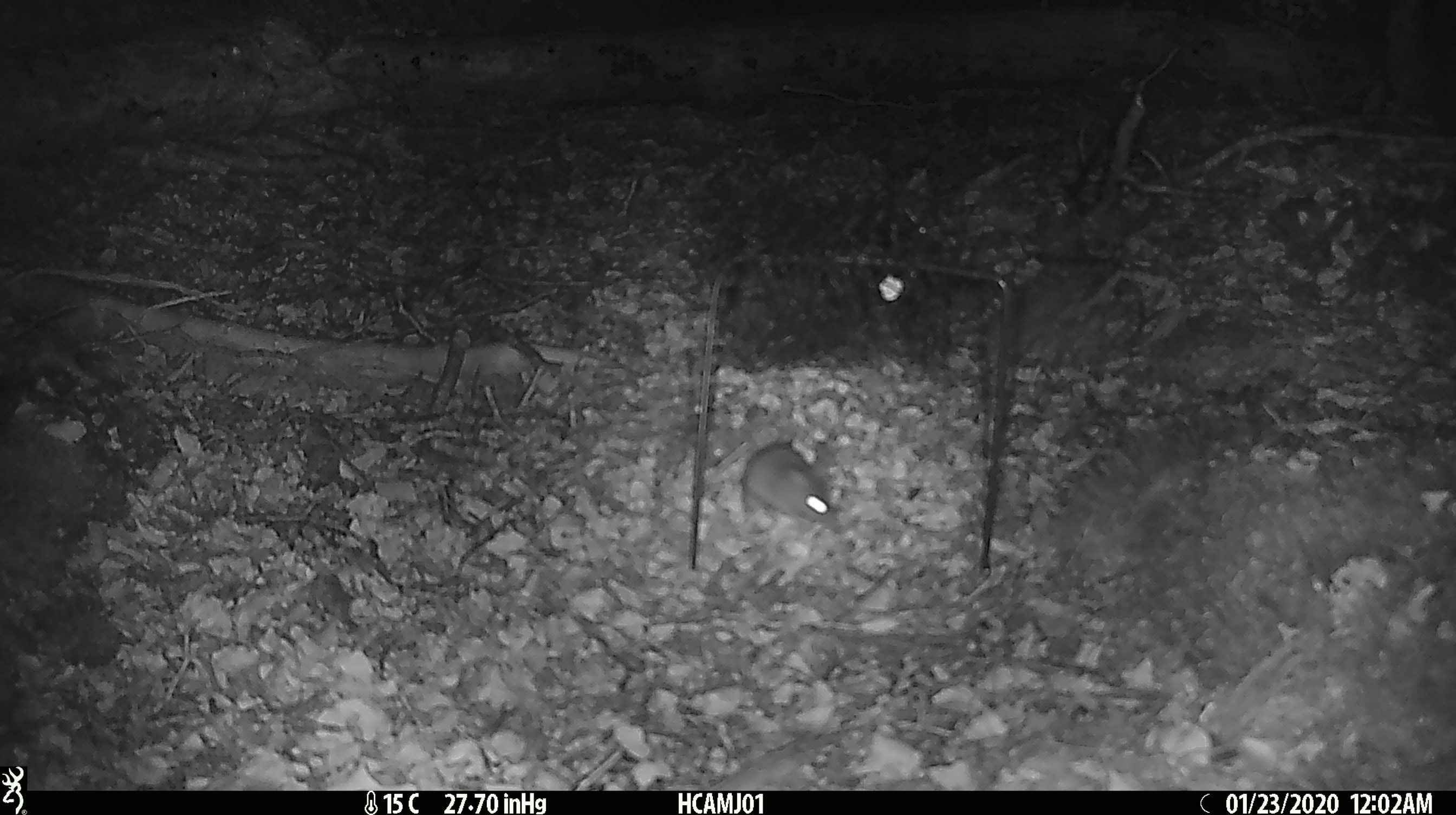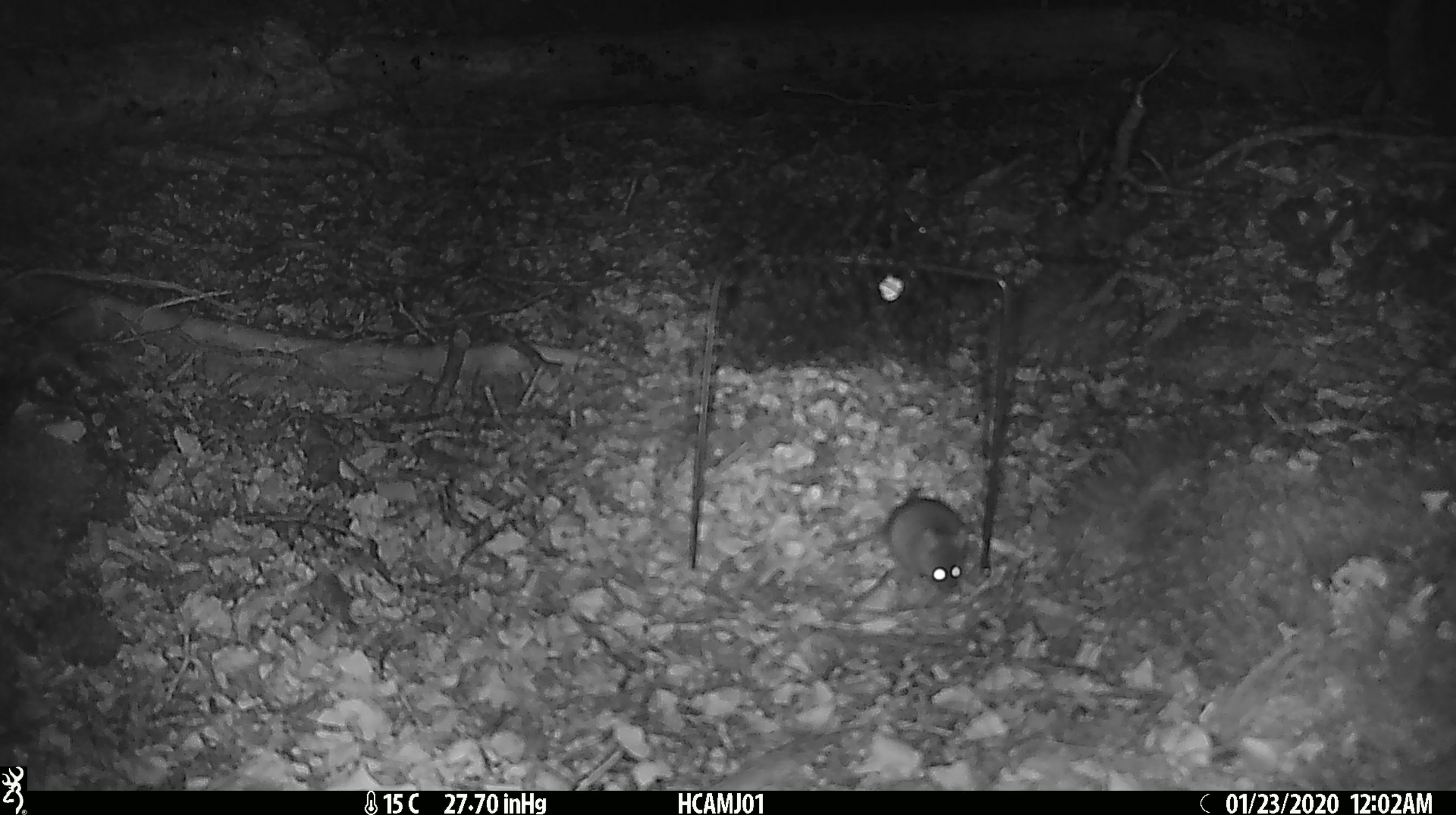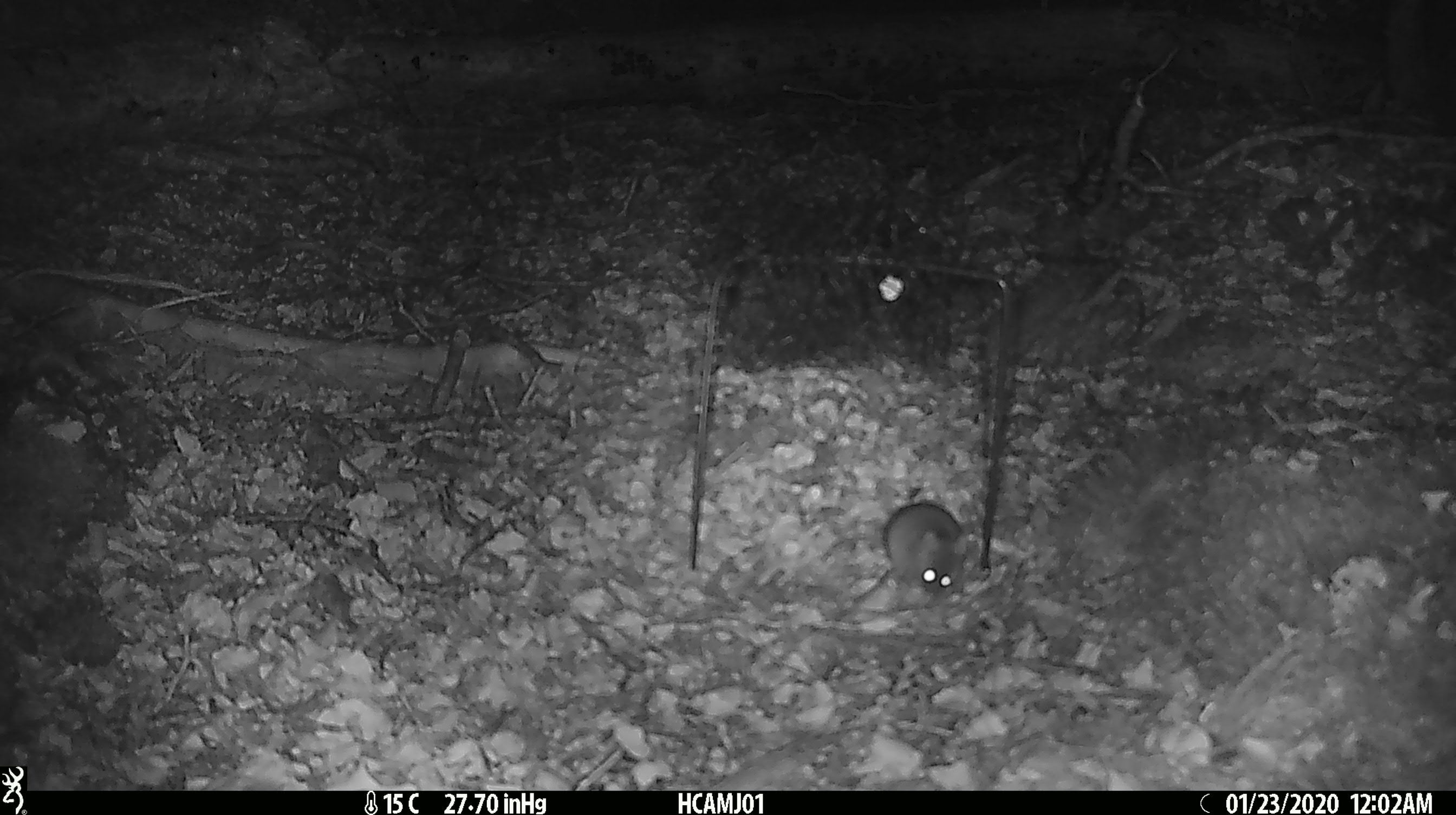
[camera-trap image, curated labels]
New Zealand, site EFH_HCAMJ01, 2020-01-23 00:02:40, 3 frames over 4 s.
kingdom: Animalia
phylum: Chordata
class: Mammalia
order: Rodentia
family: Muridae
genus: Mus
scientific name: Mus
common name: mouse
Mouse (Mus).